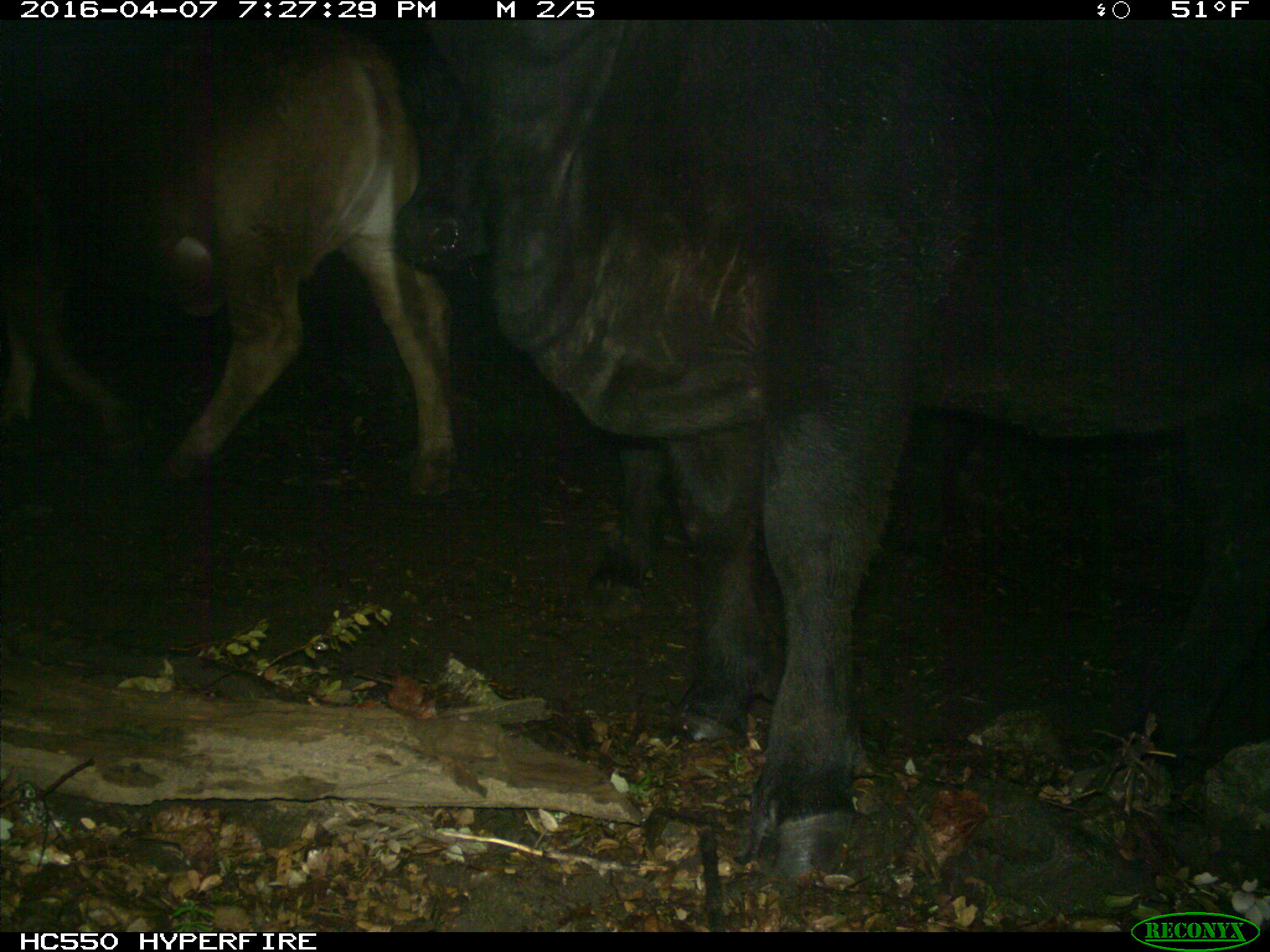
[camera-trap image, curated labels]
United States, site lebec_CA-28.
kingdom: Animalia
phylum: Chordata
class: Mammalia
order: Artiodactyla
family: Bovidae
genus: Bos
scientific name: Bos taurus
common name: domestic cow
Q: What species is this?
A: Bos taurus (domestic cow).